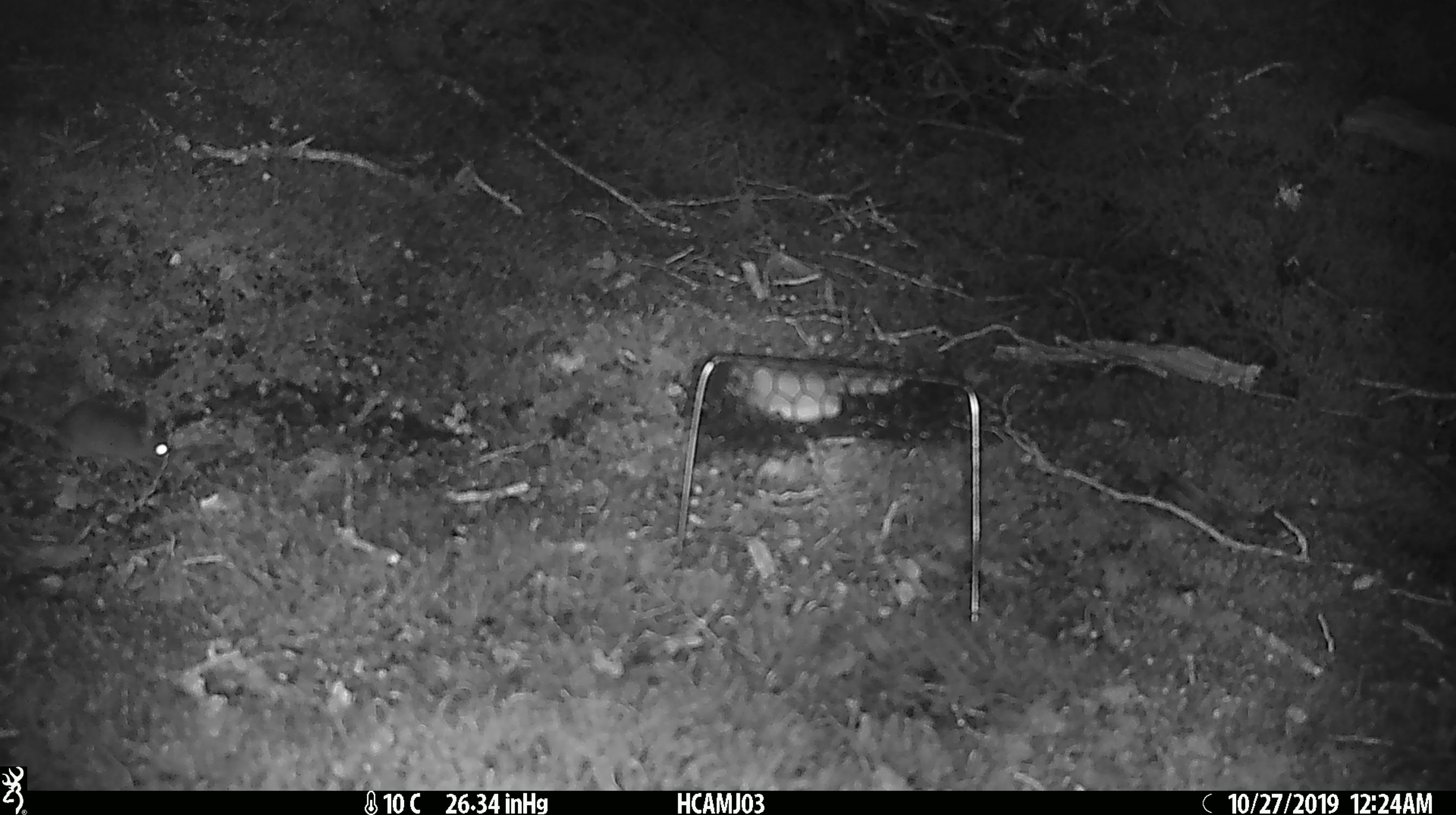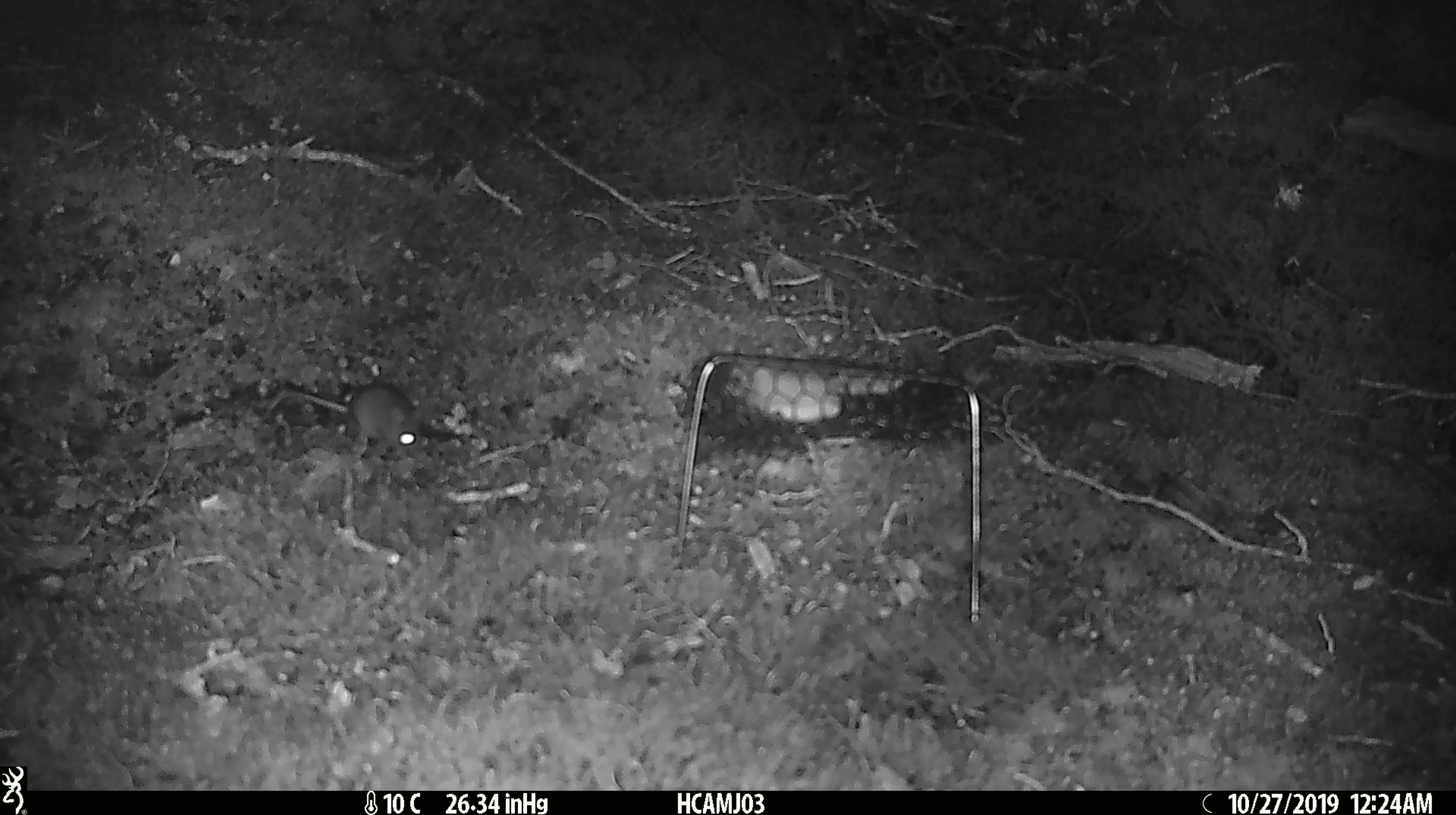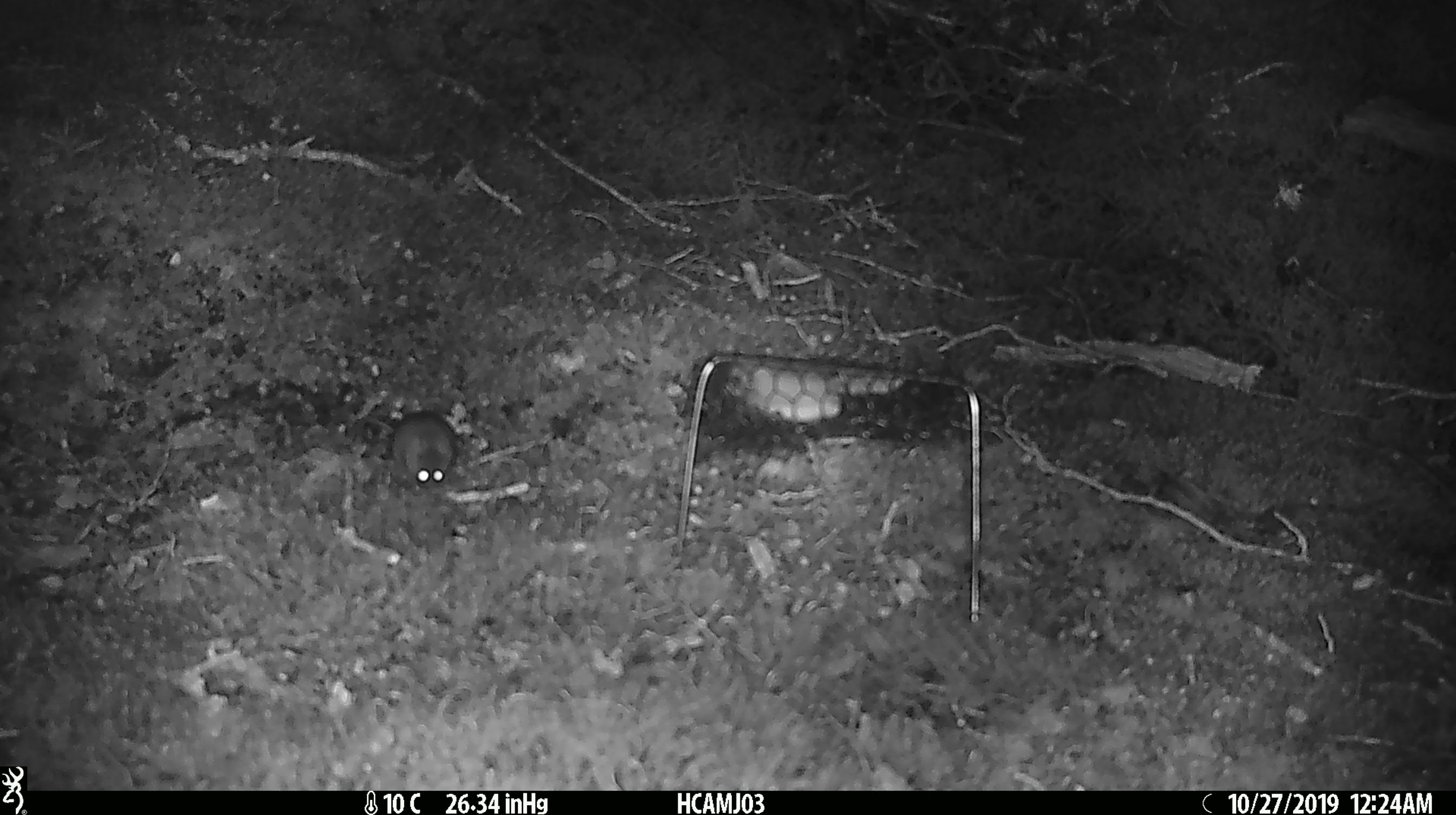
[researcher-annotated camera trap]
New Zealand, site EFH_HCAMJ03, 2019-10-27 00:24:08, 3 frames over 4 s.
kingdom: Animalia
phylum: Chordata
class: Mammalia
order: Rodentia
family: Muridae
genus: Mus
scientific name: Mus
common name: mouse